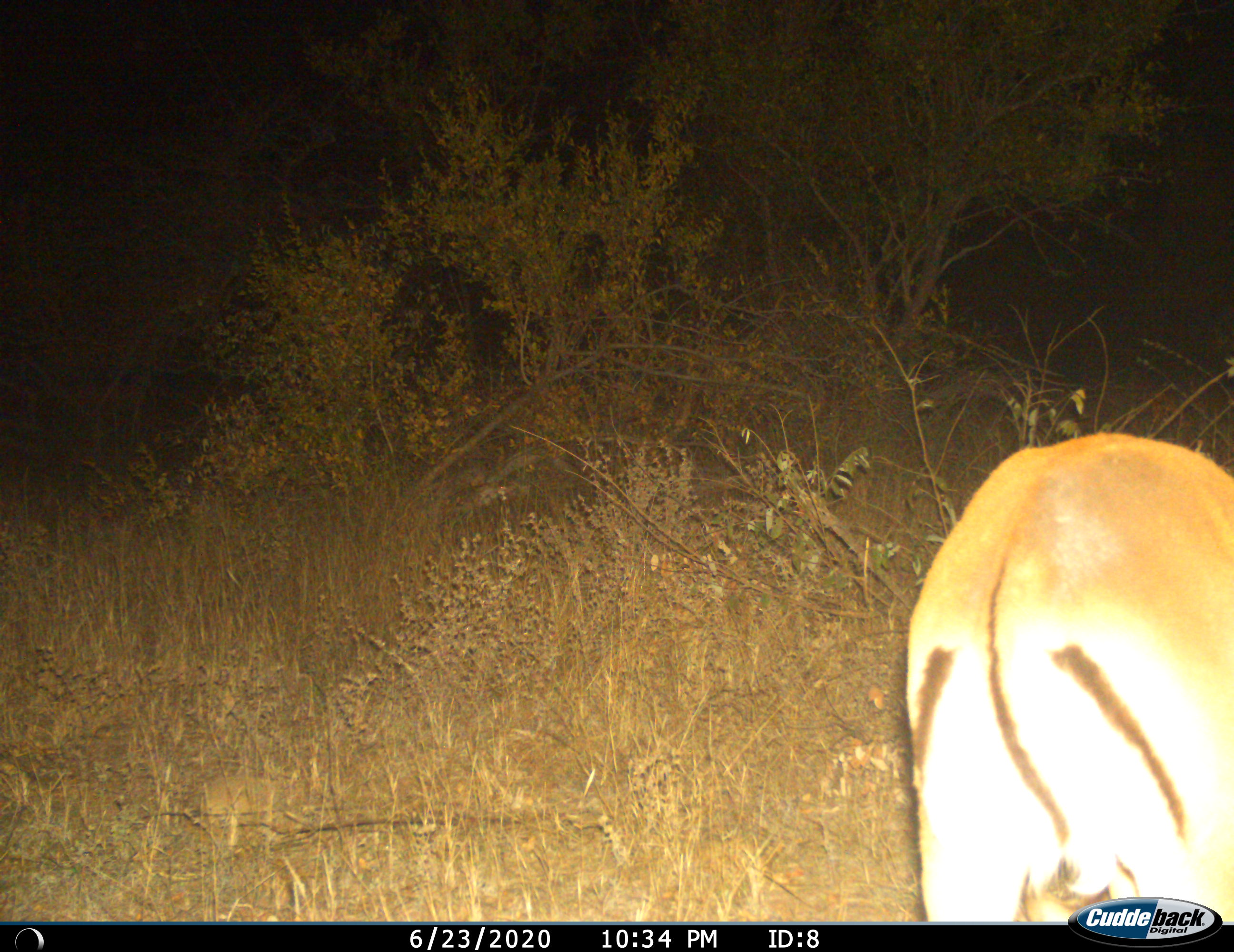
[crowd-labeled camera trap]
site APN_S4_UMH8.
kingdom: Animalia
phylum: Chordata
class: Mammalia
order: Artiodactyla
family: Bovidae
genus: Aepyceros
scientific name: Aepyceros melampus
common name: impala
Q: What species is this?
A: Impala (Aepyceros melampus).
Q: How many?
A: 1.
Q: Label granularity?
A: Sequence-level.